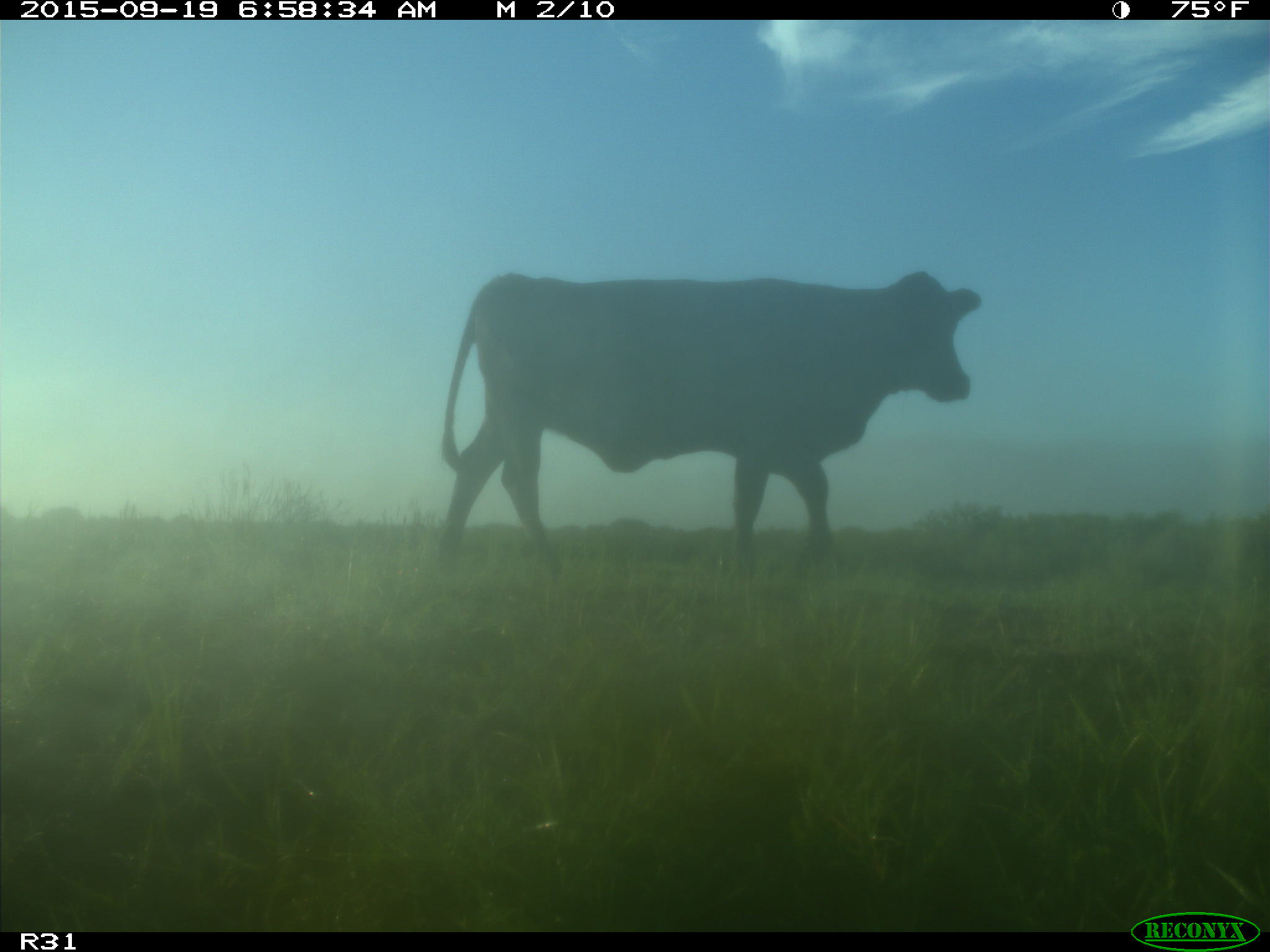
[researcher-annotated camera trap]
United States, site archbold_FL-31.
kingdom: Animalia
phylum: Chordata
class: Mammalia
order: Artiodactyla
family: Bovidae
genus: Bos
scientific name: Bos taurus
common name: domestic cow